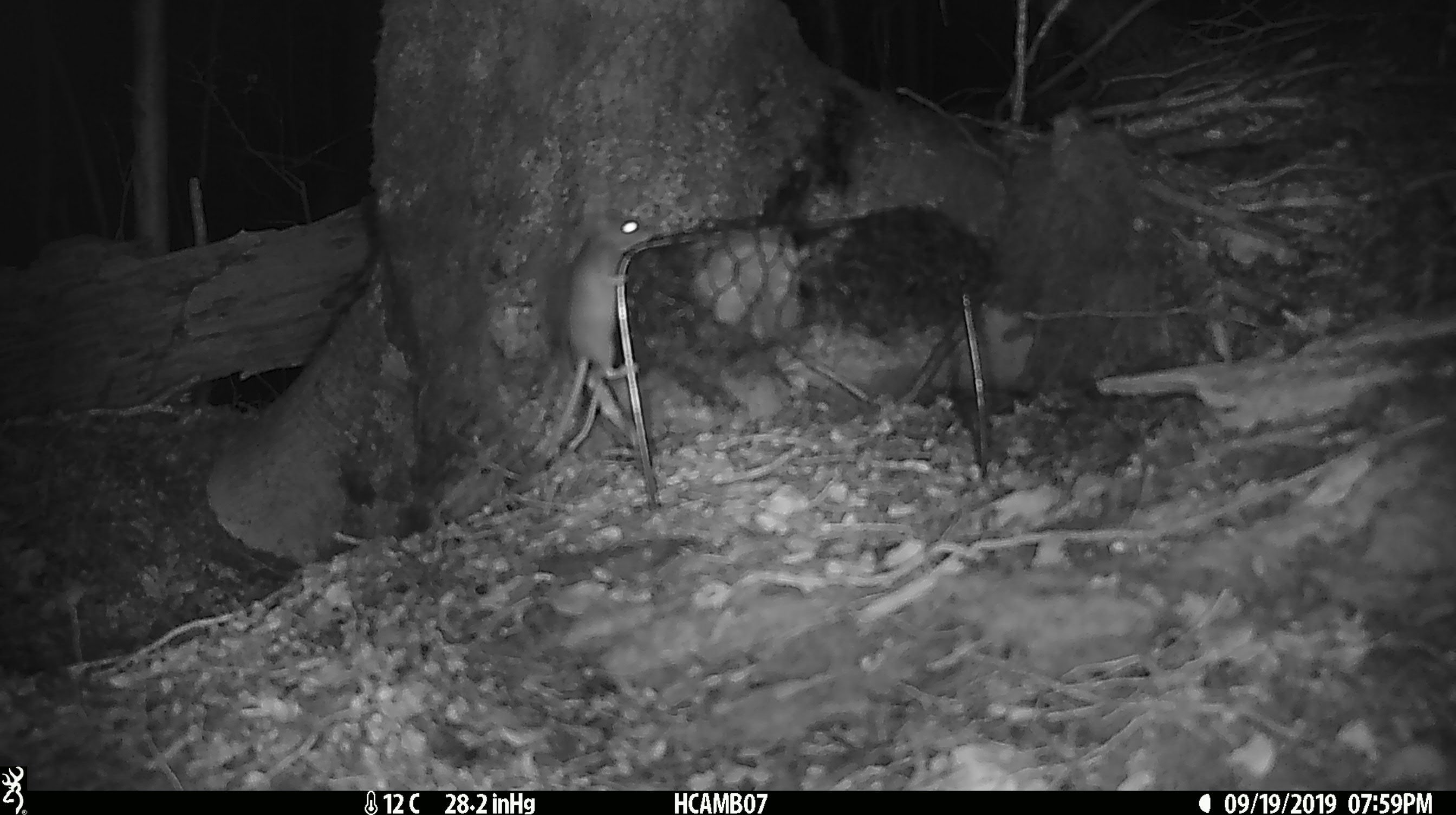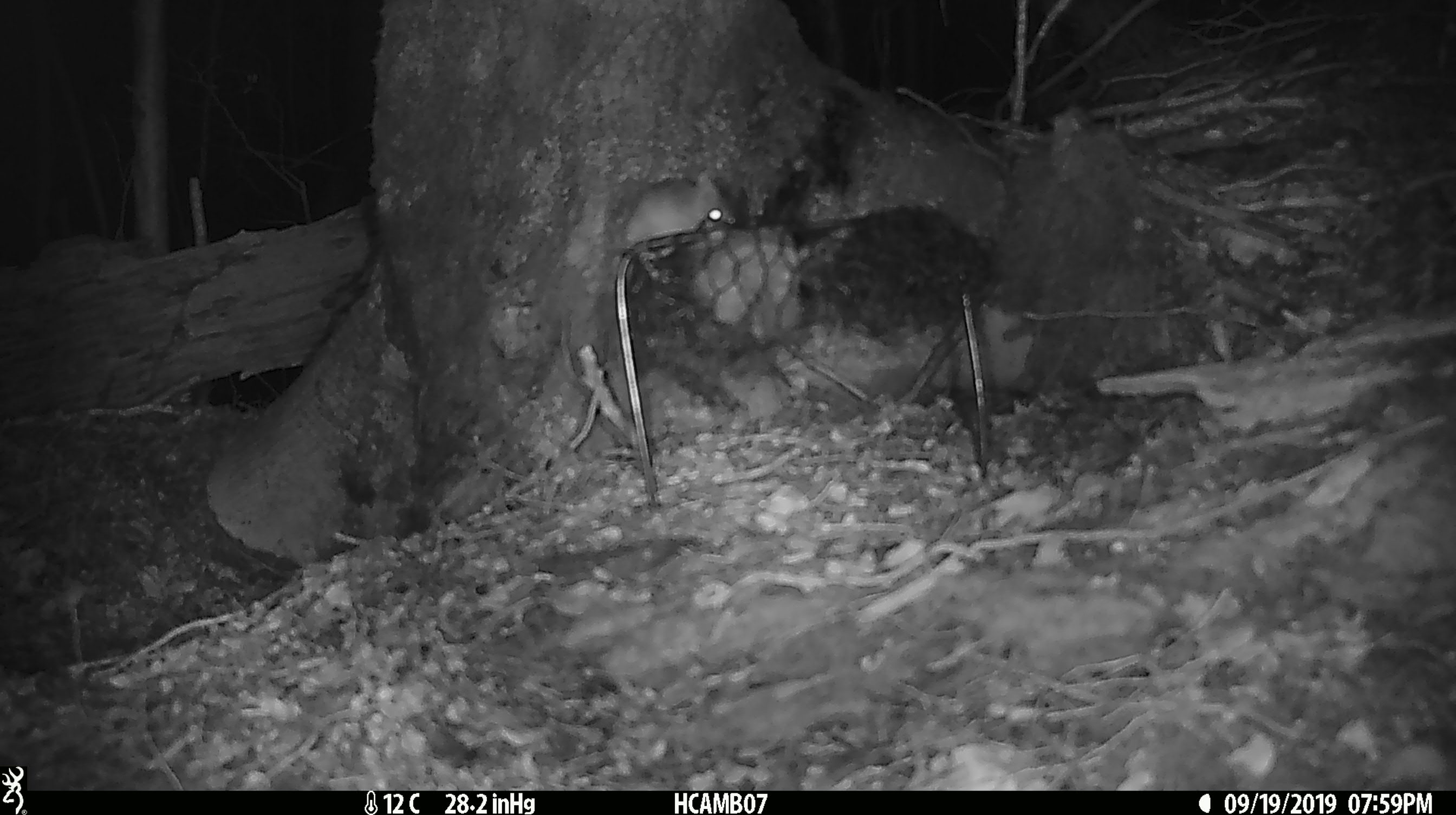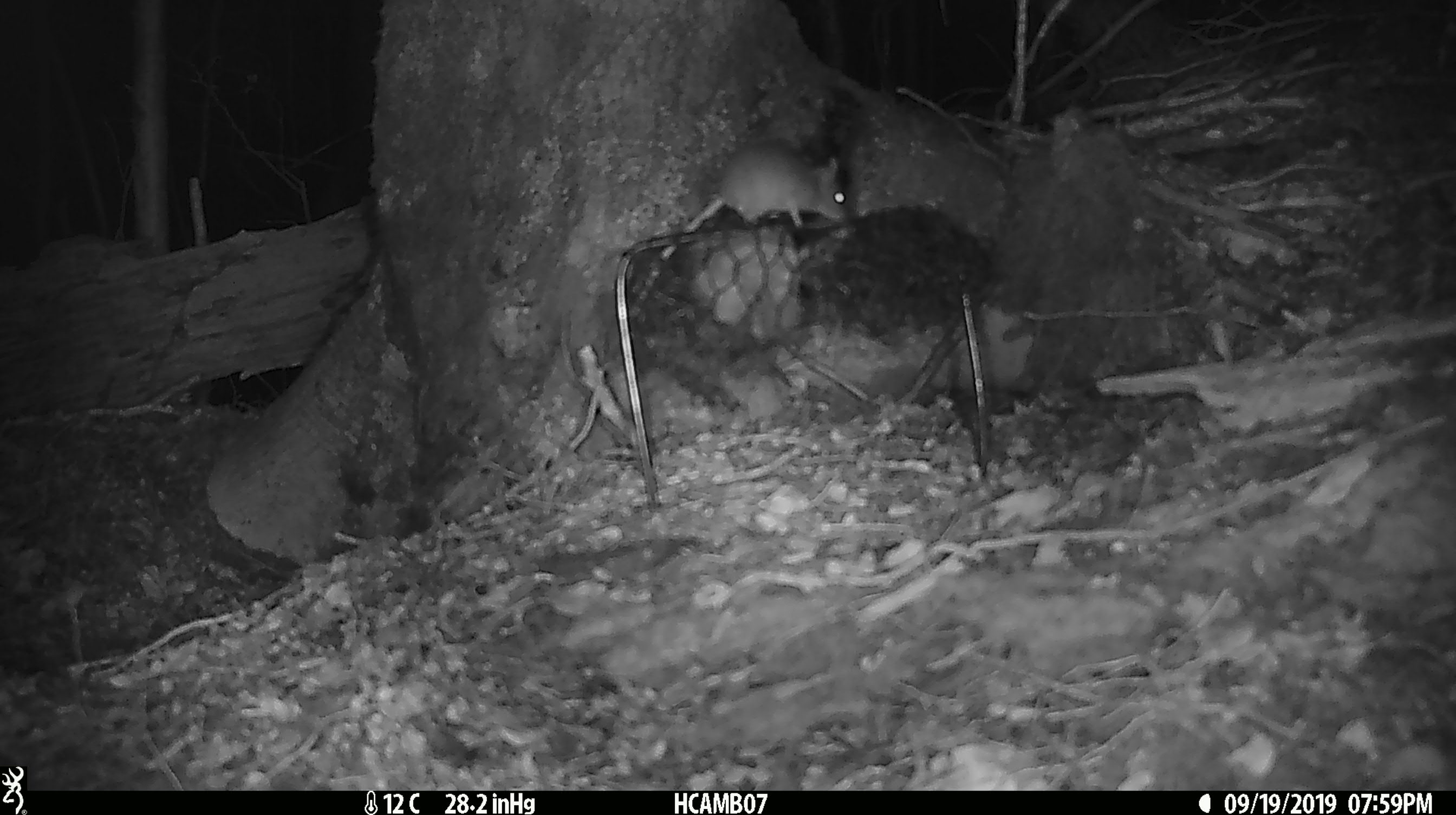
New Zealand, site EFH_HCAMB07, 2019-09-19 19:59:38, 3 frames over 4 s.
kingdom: Animalia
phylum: Chordata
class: Mammalia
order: Rodentia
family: Muridae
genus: Mus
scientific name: Mus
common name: mouse